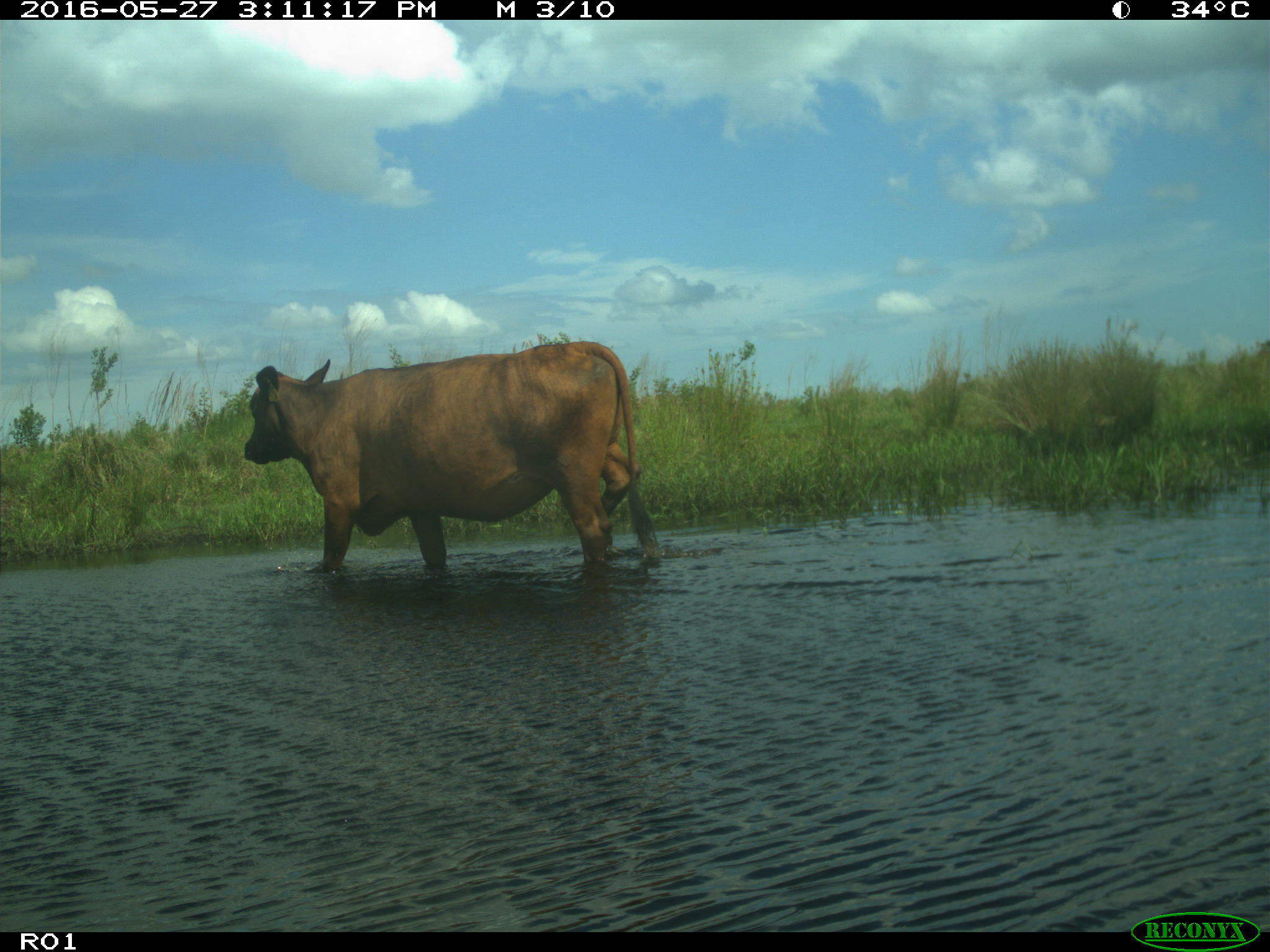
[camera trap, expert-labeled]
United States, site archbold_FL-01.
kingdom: Animalia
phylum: Chordata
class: Mammalia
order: Artiodactyla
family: Bovidae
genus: Bos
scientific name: Bos taurus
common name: domestic cow